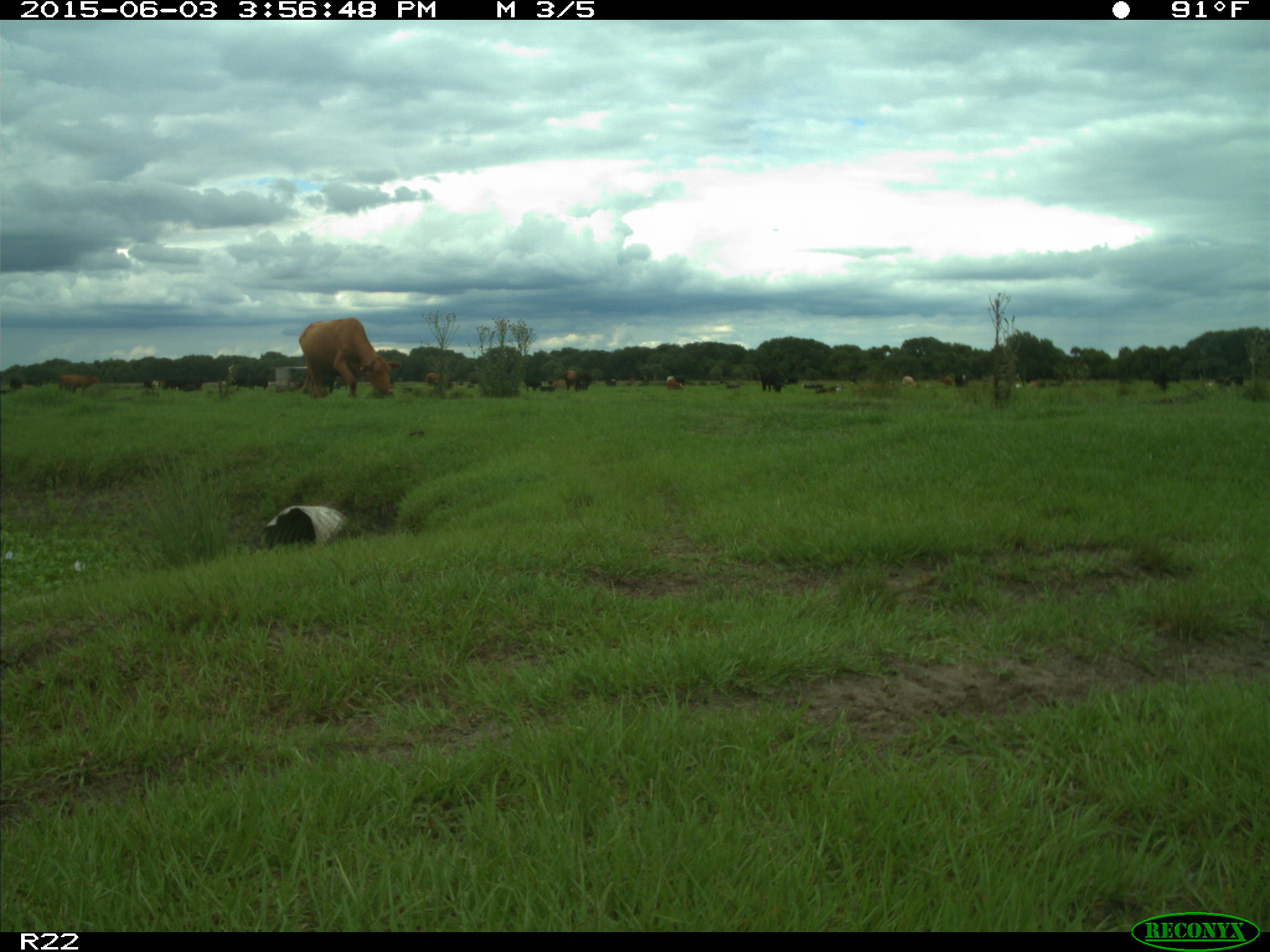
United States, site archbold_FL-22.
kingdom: Animalia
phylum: Chordata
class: Mammalia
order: Artiodactyla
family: Bovidae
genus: Bos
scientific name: Bos taurus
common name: domestic cow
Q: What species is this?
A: Bos taurus (domestic cow).